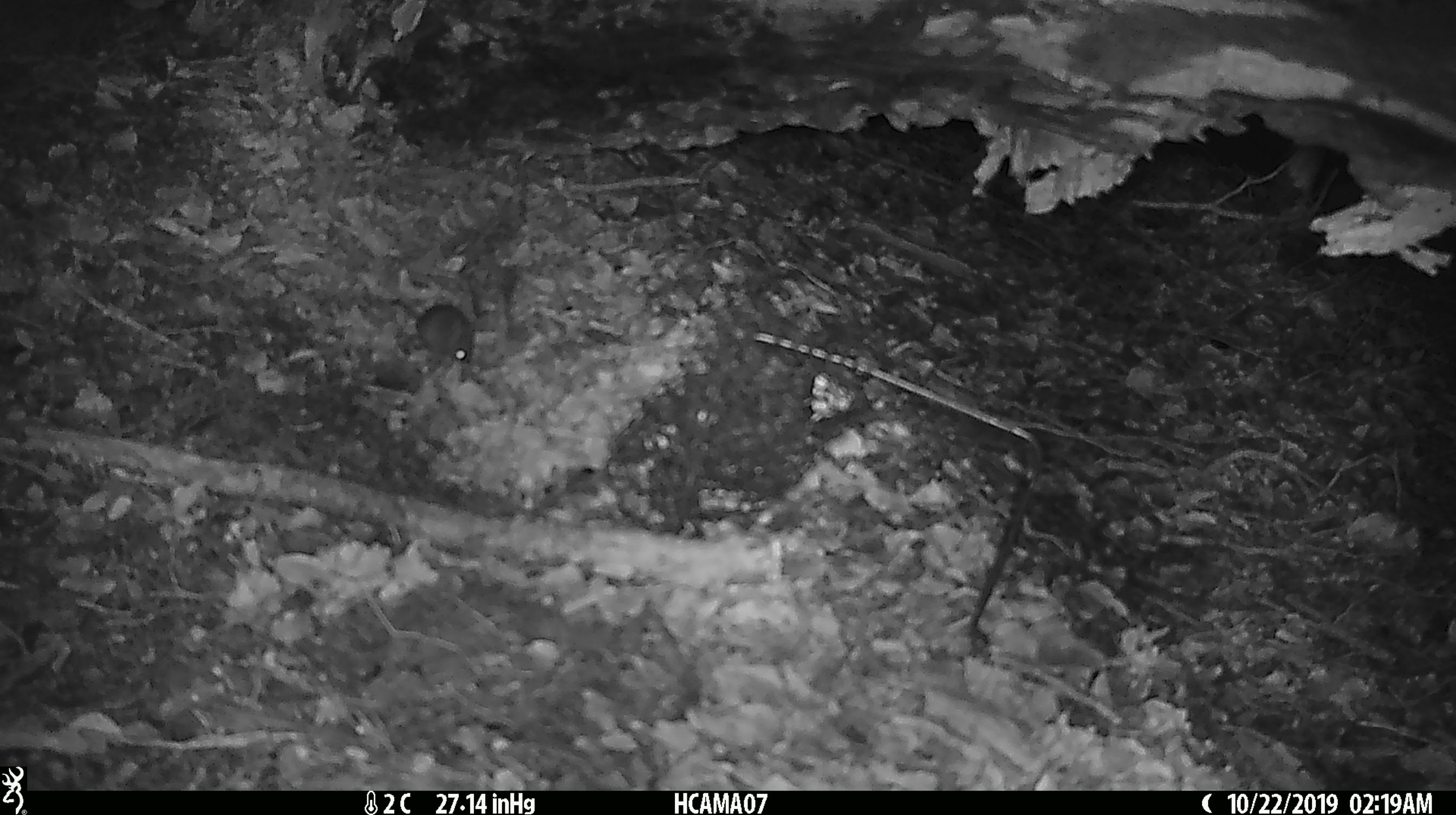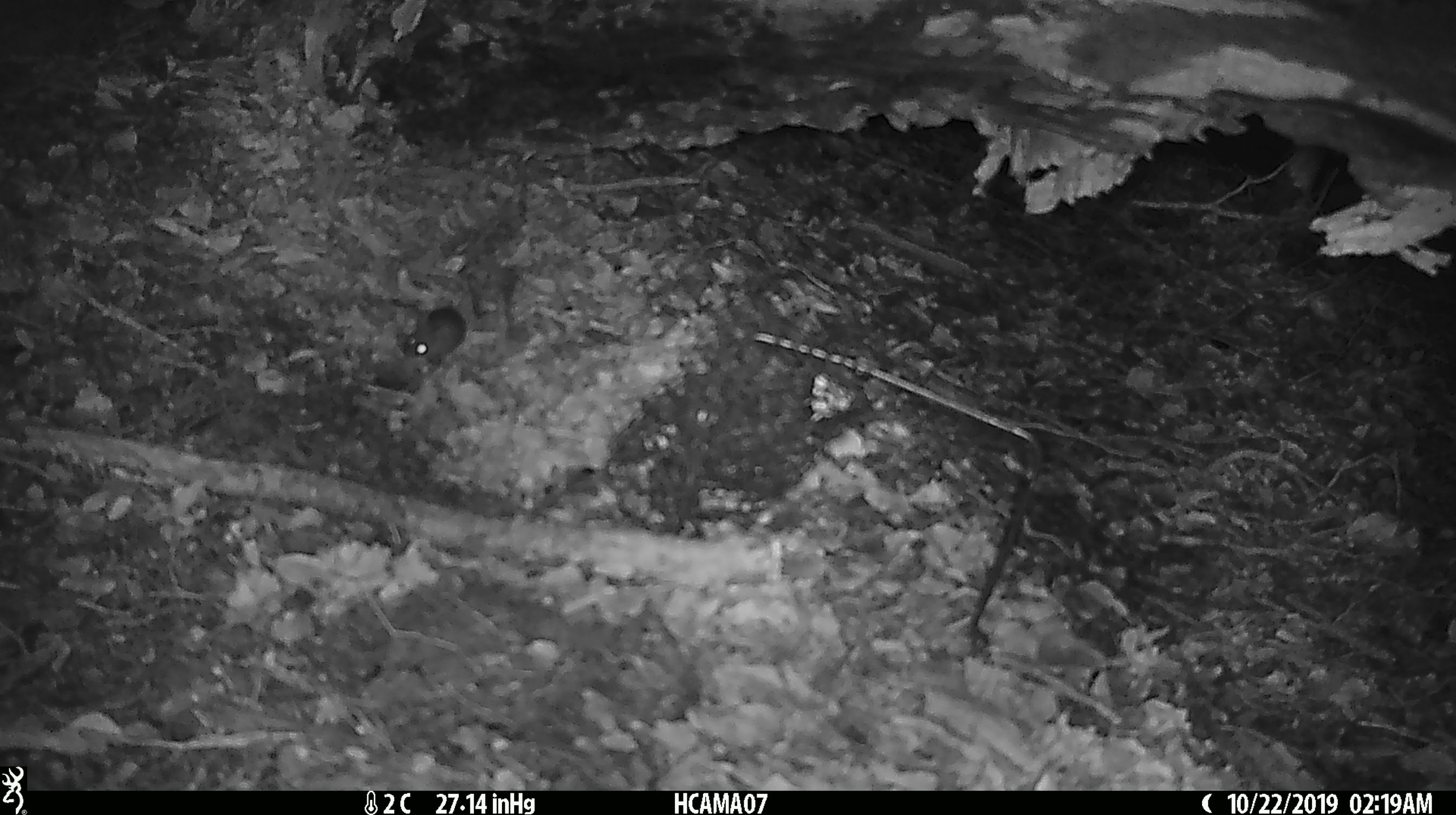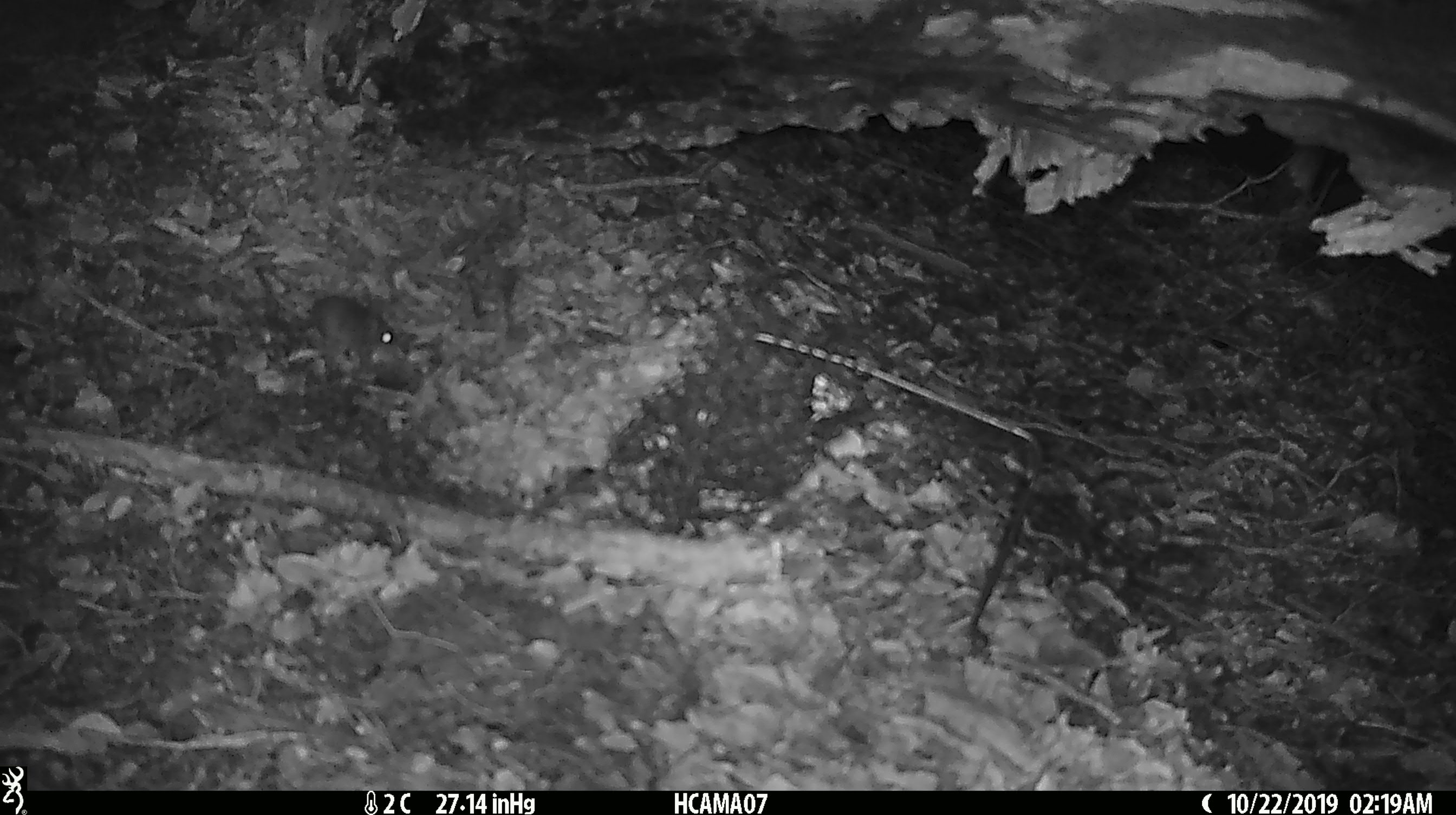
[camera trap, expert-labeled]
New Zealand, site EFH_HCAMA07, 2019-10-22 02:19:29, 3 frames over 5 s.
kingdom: Animalia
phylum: Chordata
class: Mammalia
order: Rodentia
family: Muridae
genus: Mus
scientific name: Mus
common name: mouse